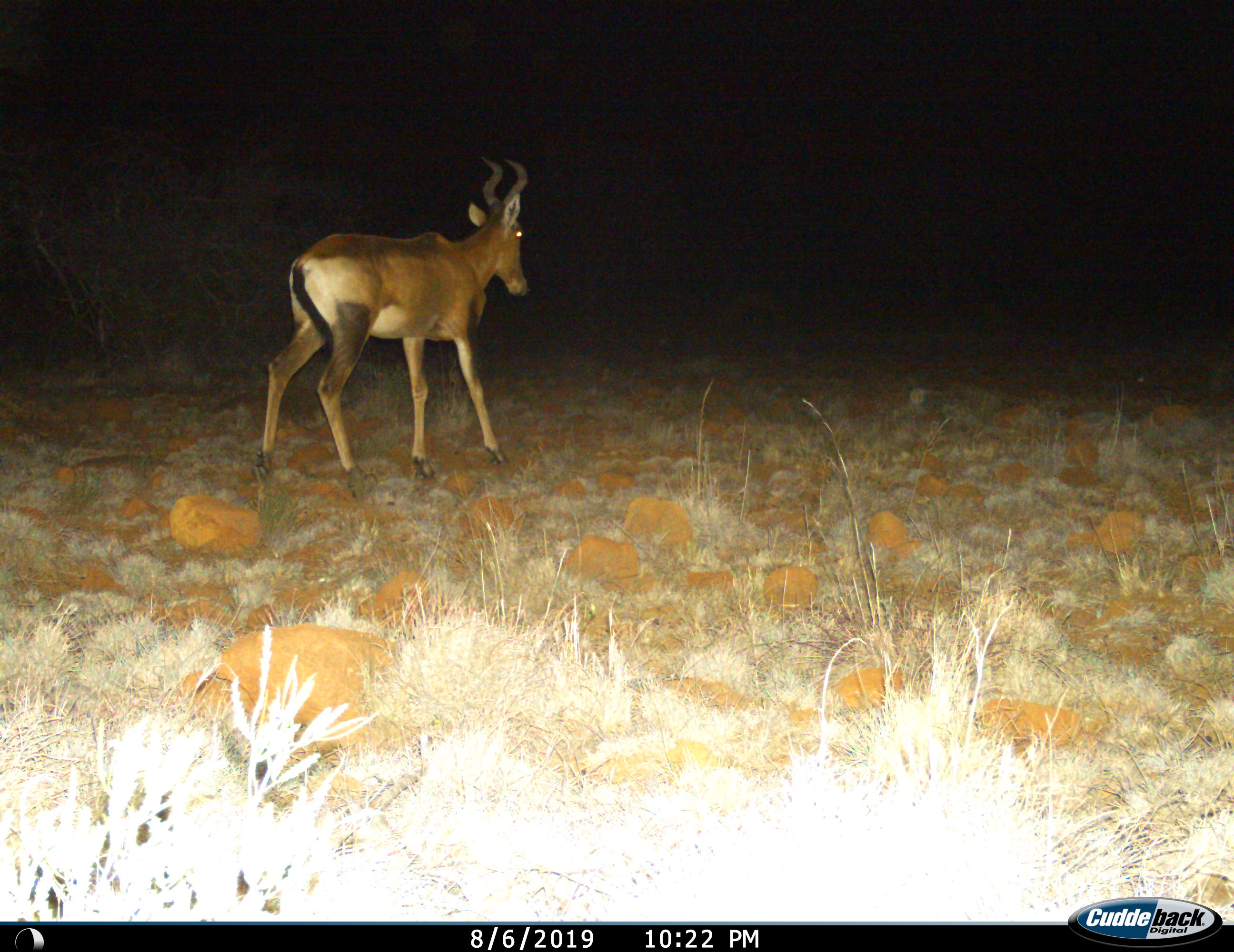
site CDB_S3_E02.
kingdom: Animalia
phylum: Chordata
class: Mammalia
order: Artiodactyla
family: Bovidae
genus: Alcelaphus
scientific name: Alcelaphus buselaphus caama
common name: red hartebeest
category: hartebeestred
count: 1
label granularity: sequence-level